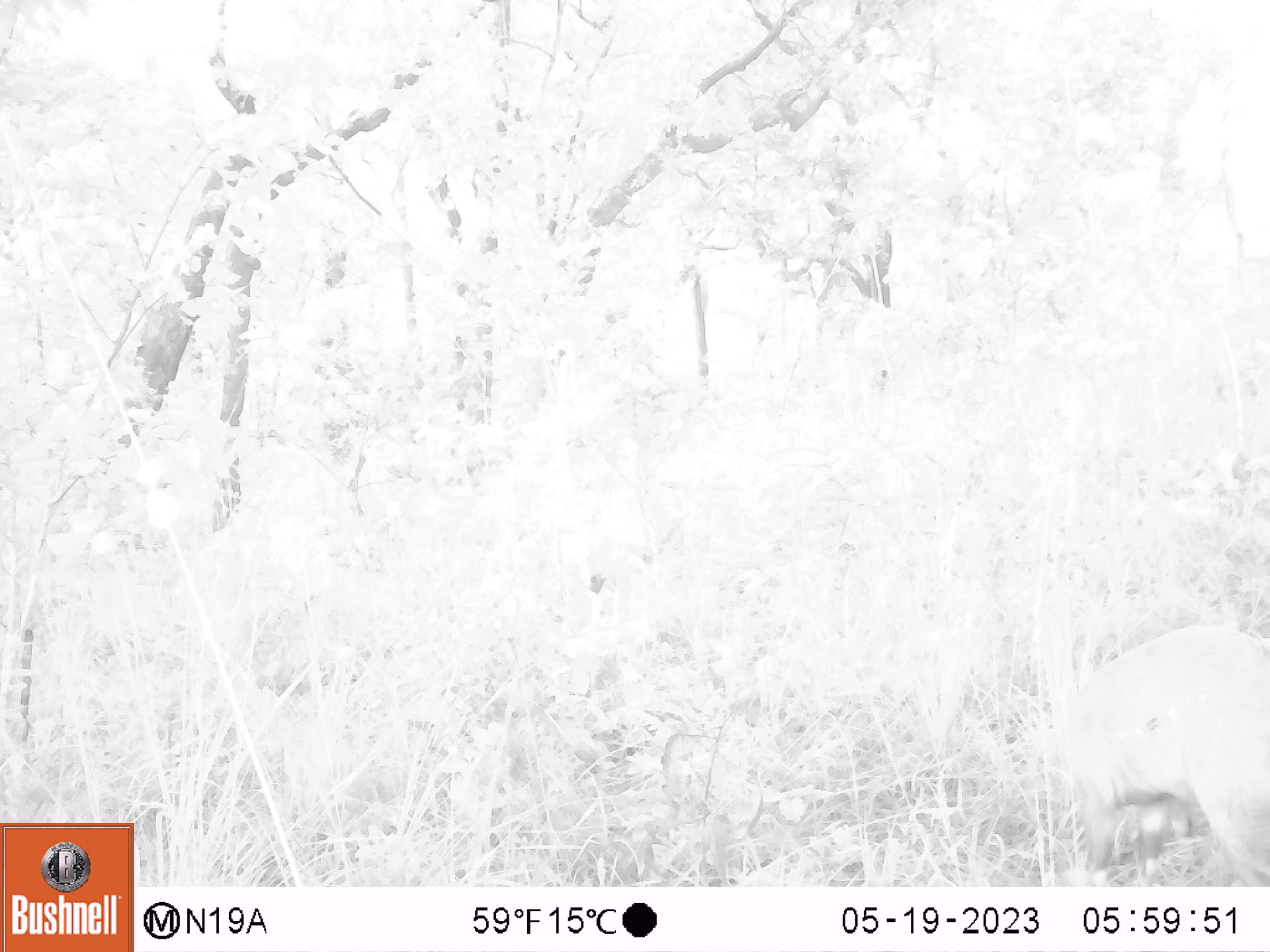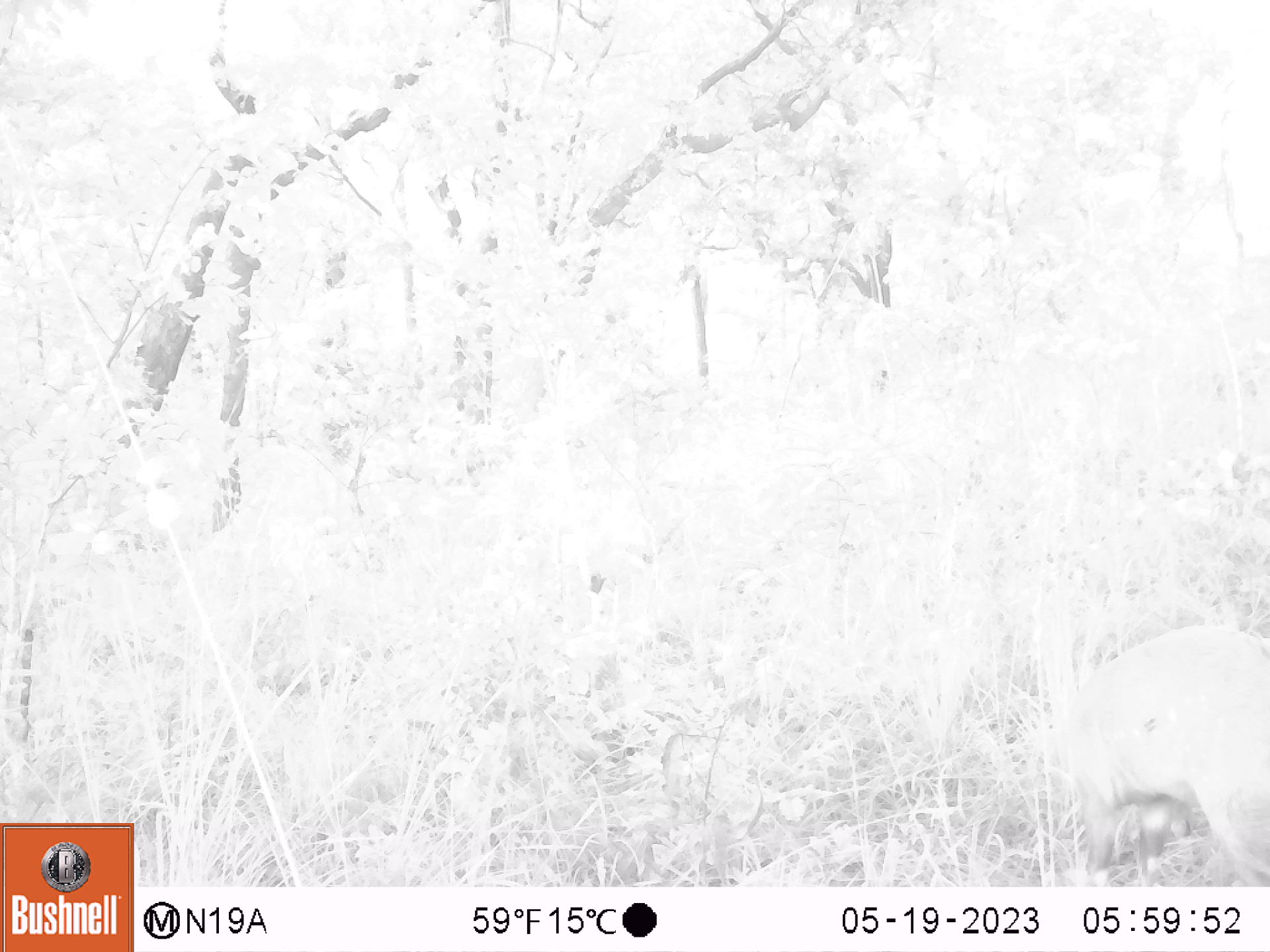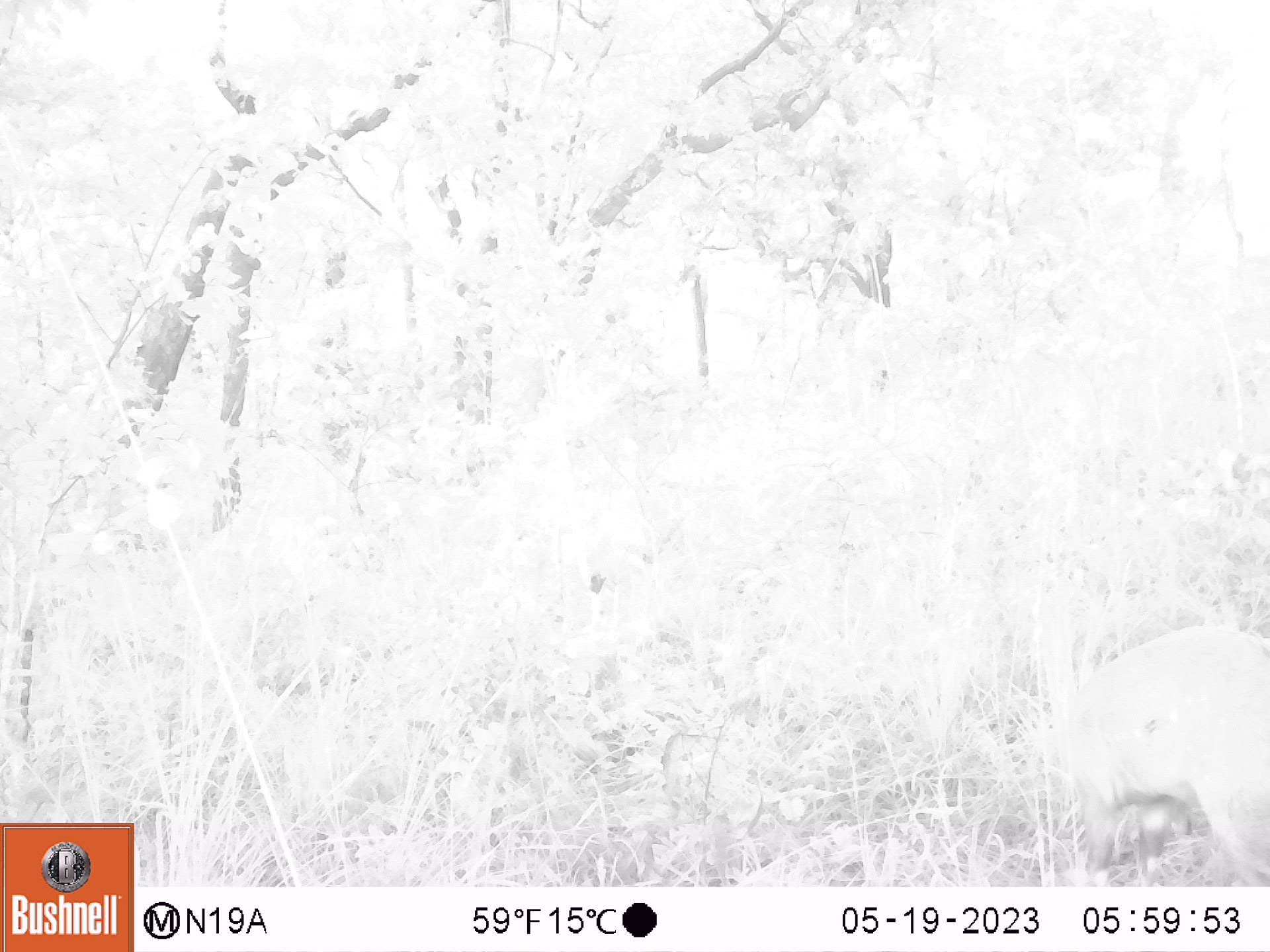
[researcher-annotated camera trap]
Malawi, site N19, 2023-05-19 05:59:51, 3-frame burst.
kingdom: Animalia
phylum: Chordata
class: Mammalia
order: Artiodactyla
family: Bovidae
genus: Tragelaphus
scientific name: Tragelaphus sylvaticus sylvaticus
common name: cape bushbuck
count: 1